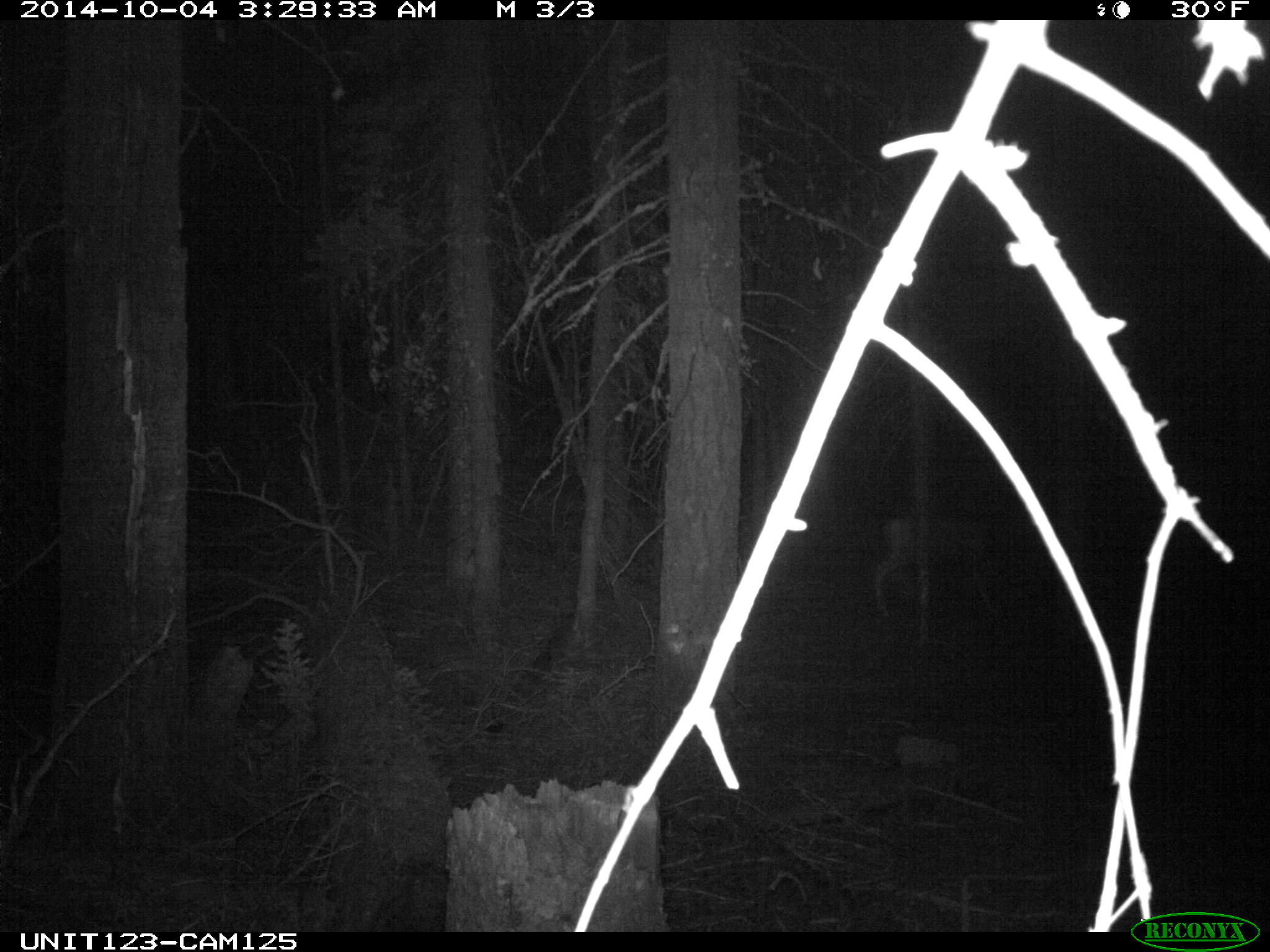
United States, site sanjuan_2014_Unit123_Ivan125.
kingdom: Animalia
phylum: Chordata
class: Mammalia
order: Artiodactyla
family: Cervidae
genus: Odocoileus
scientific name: Odocoileus hemionus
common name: mule deer